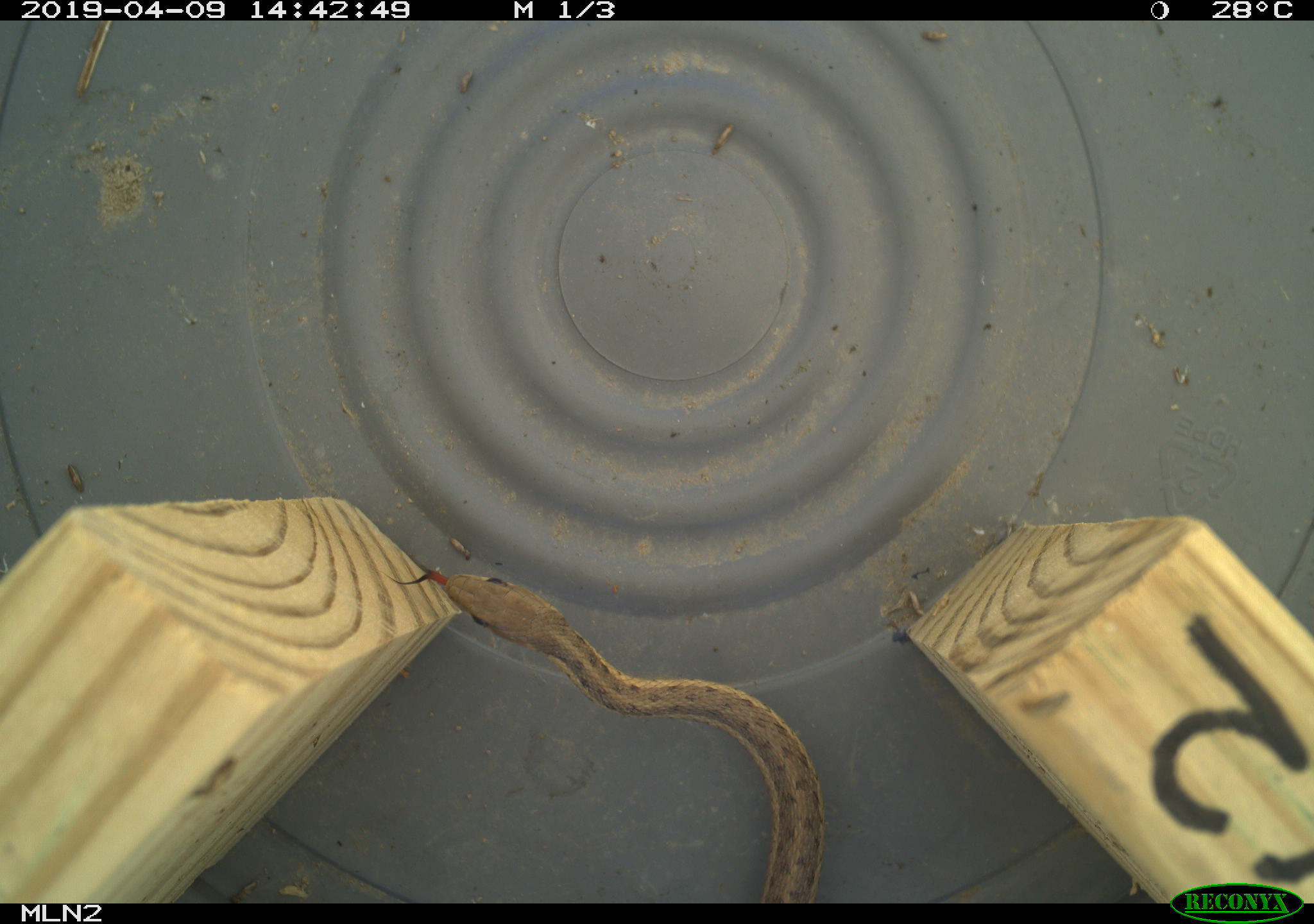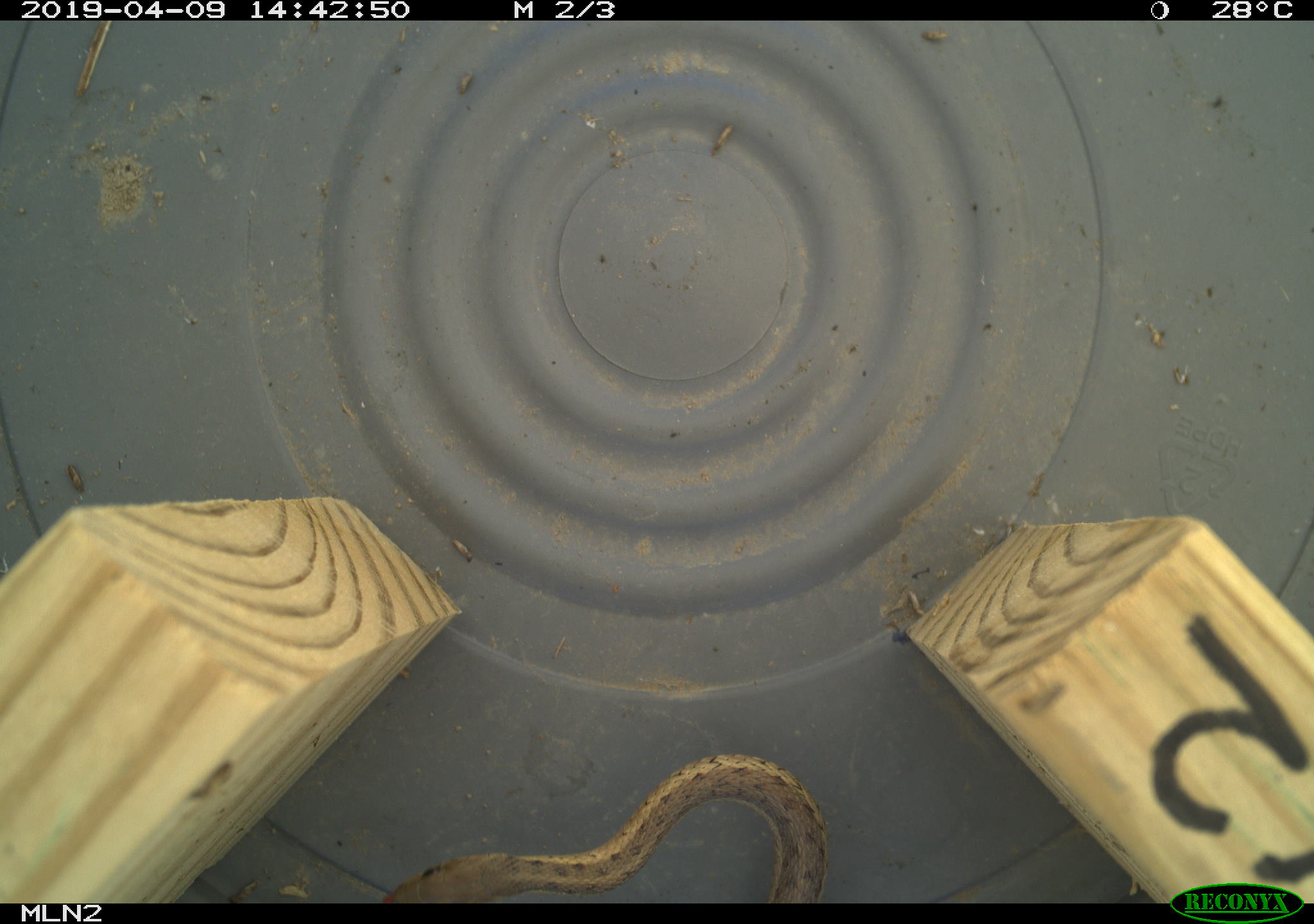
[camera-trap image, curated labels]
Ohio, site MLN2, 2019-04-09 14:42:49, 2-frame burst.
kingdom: Animalia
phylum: Chordata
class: Reptilia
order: Squamata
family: Colubridae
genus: Thamnophis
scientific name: Thamnophis sirtalis sirtalis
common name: eastern gartersnake